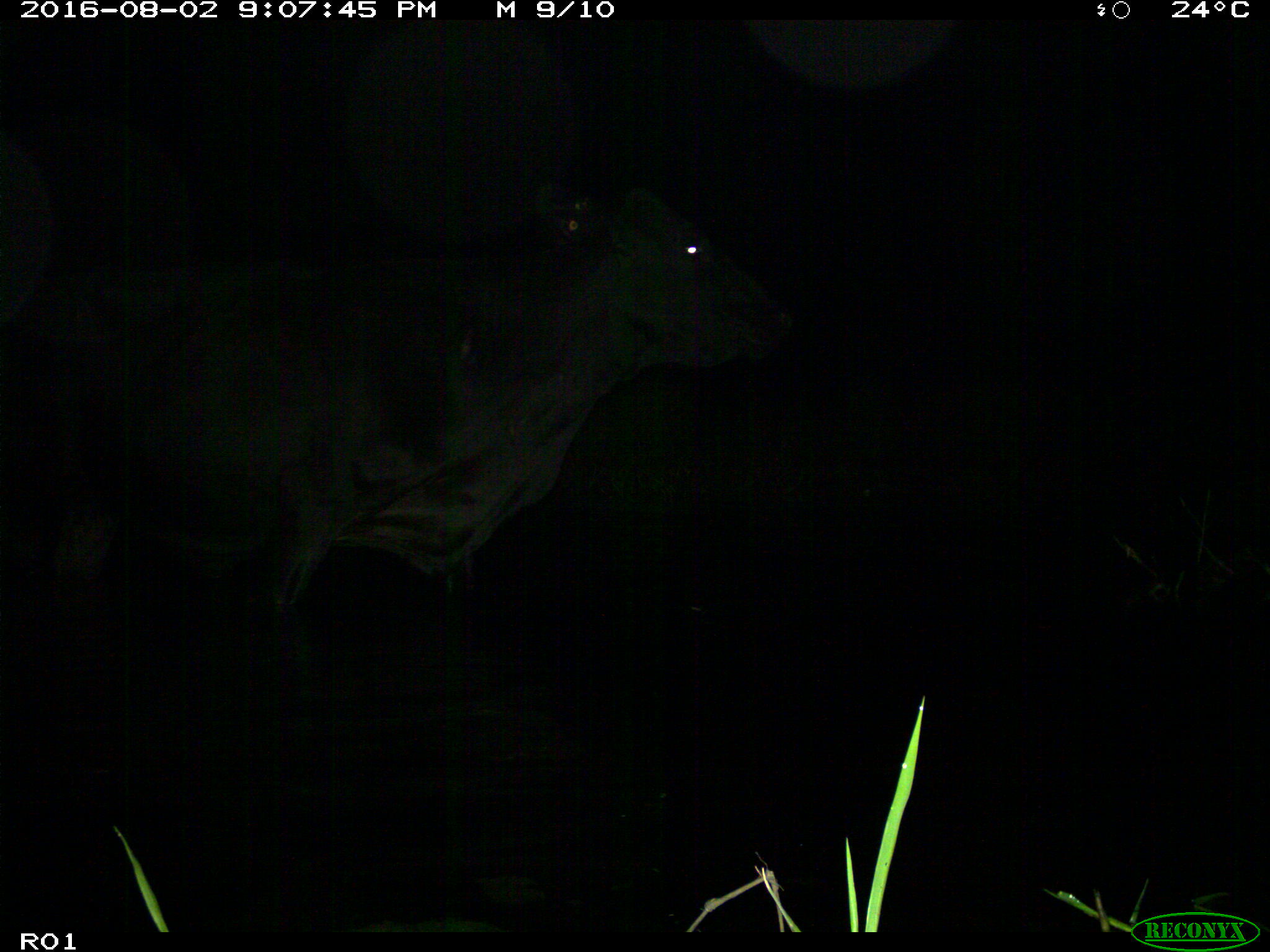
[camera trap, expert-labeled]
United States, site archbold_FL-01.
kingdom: Animalia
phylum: Chordata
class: Mammalia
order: Artiodactyla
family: Bovidae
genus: Bos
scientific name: Bos taurus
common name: domestic cow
Bos taurus (domestic cow).